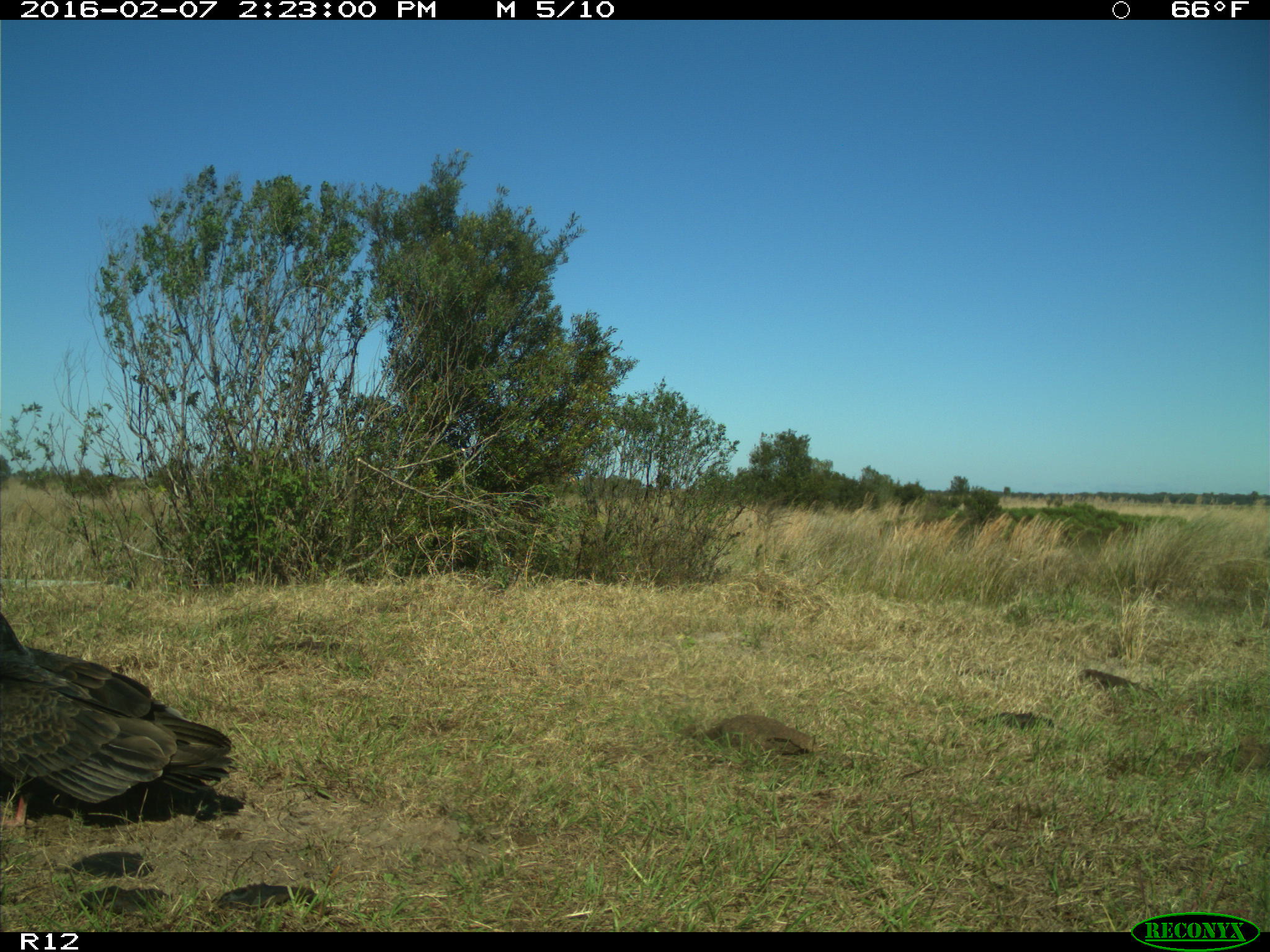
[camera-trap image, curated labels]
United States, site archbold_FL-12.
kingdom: Animalia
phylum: Chordata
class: Aves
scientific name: Aves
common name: birds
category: unidentified bird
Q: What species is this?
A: Unidentified bird (birds) (Aves).